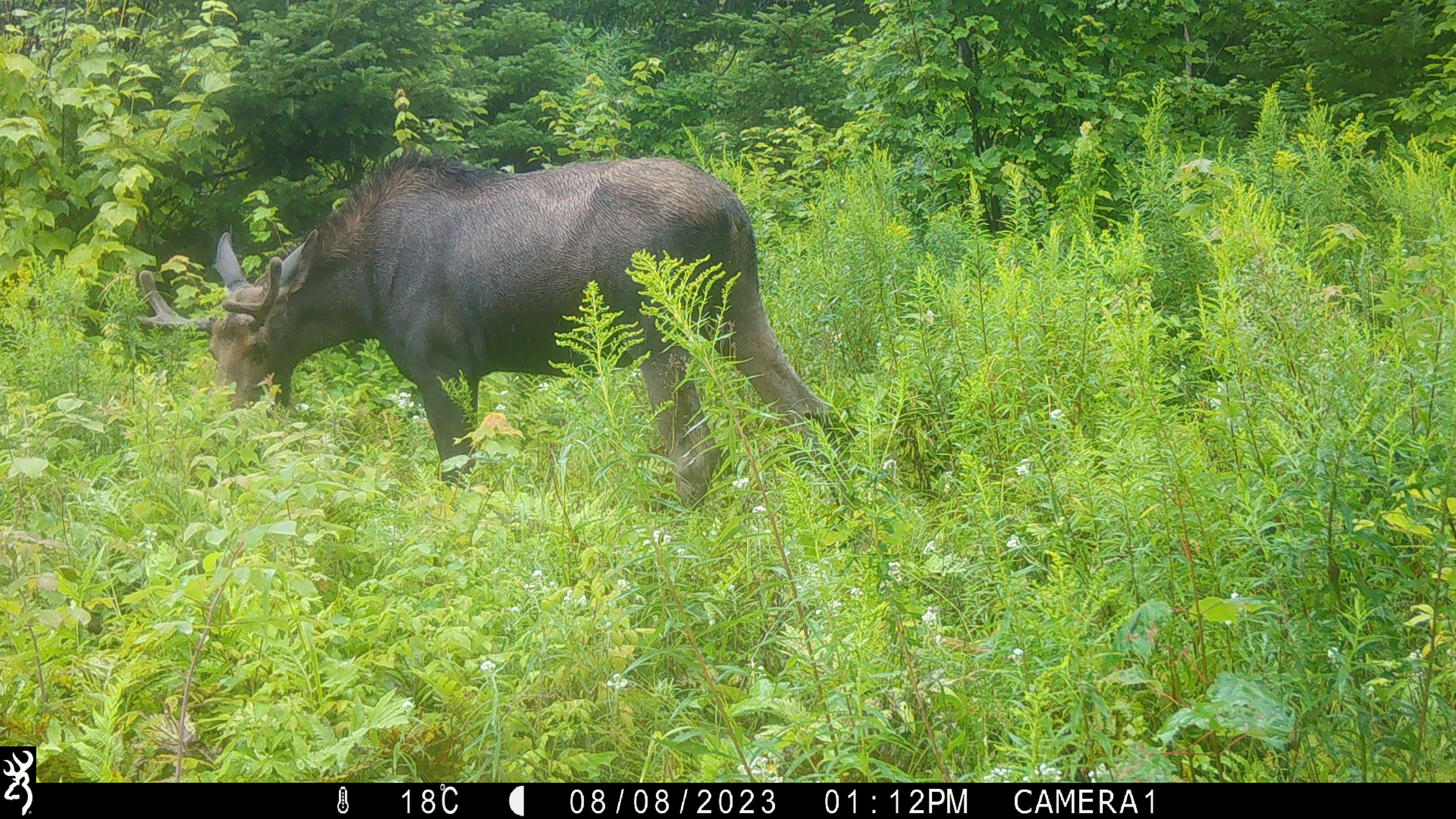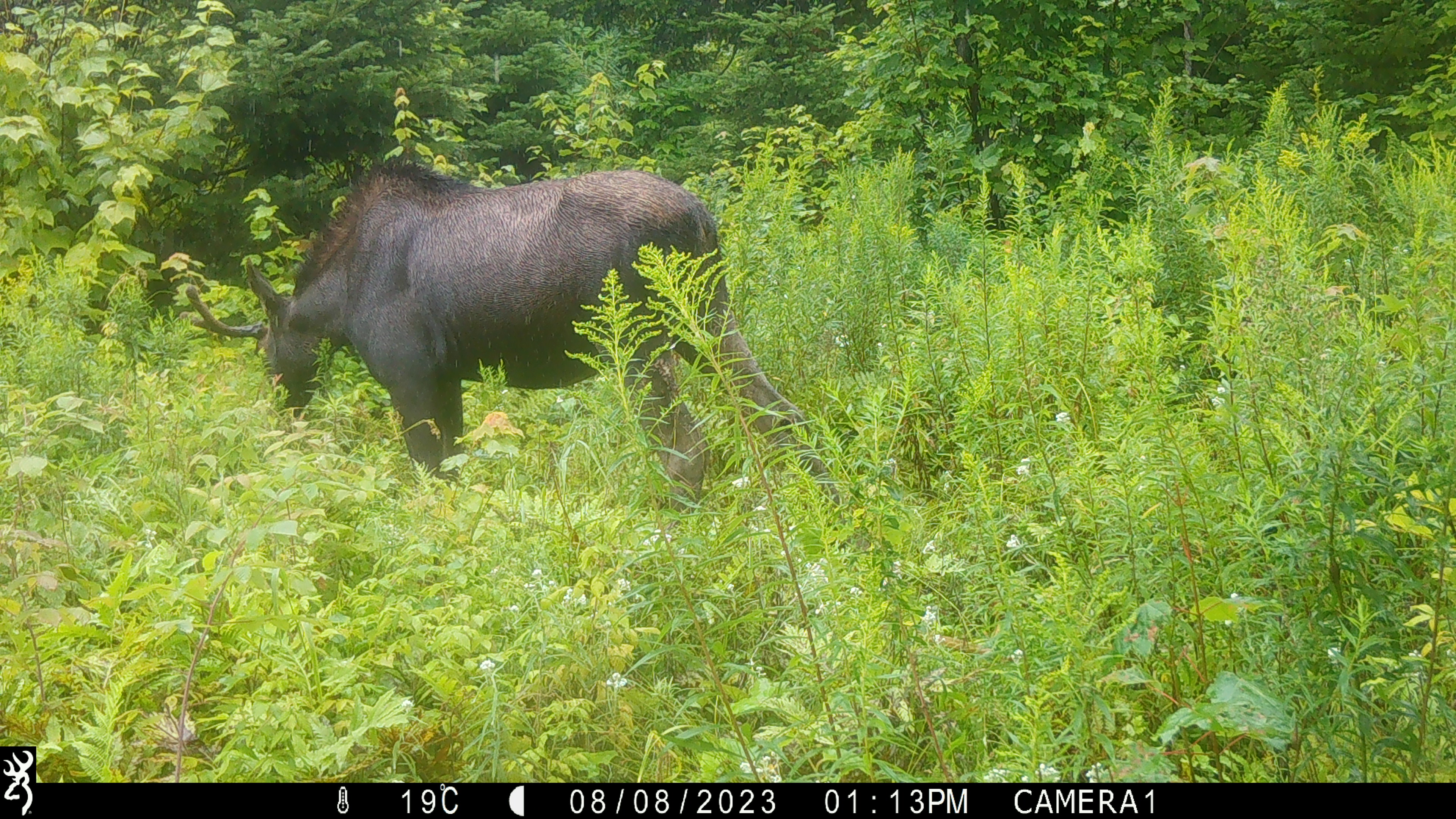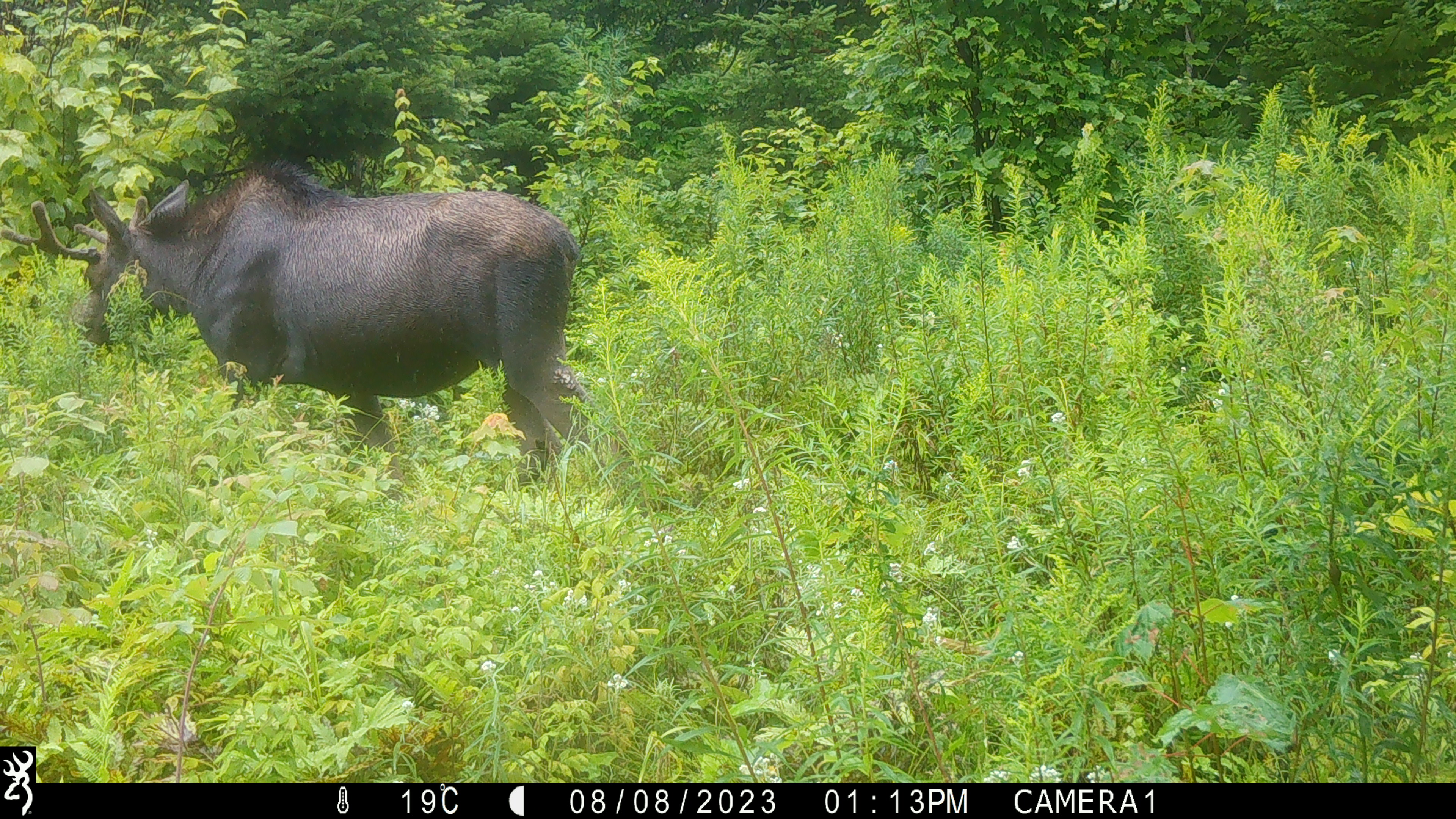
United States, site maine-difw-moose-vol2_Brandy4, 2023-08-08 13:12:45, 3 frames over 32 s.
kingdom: Animalia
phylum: Chordata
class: Mammalia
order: Artiodactyla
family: Cervidae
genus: Alces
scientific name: Alces alces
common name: moose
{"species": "moose (Alces alces)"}